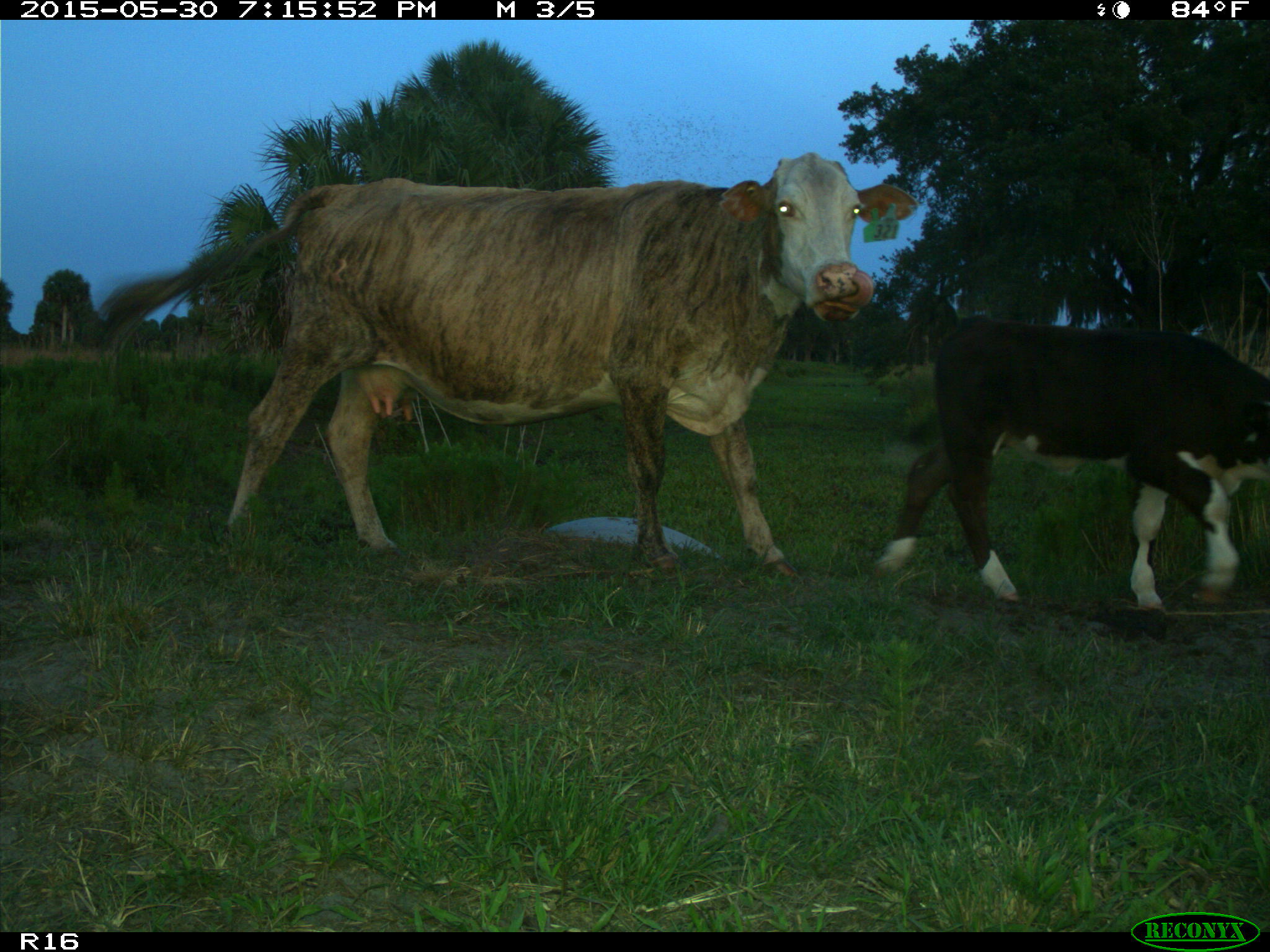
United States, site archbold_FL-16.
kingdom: Animalia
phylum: Chordata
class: Mammalia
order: Artiodactyla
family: Bovidae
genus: Bos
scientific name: Bos taurus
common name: domestic cow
Bos taurus (domestic cow).